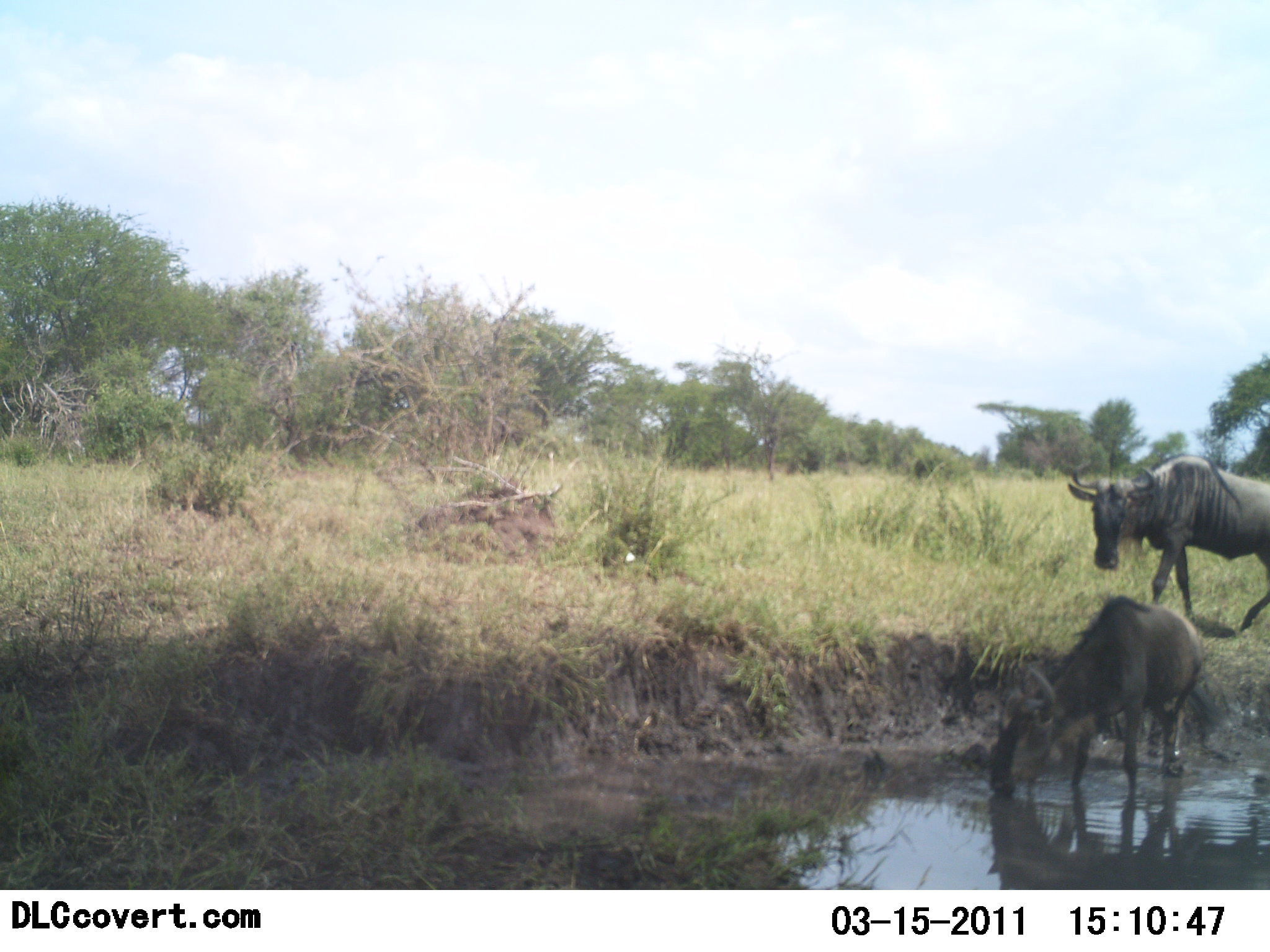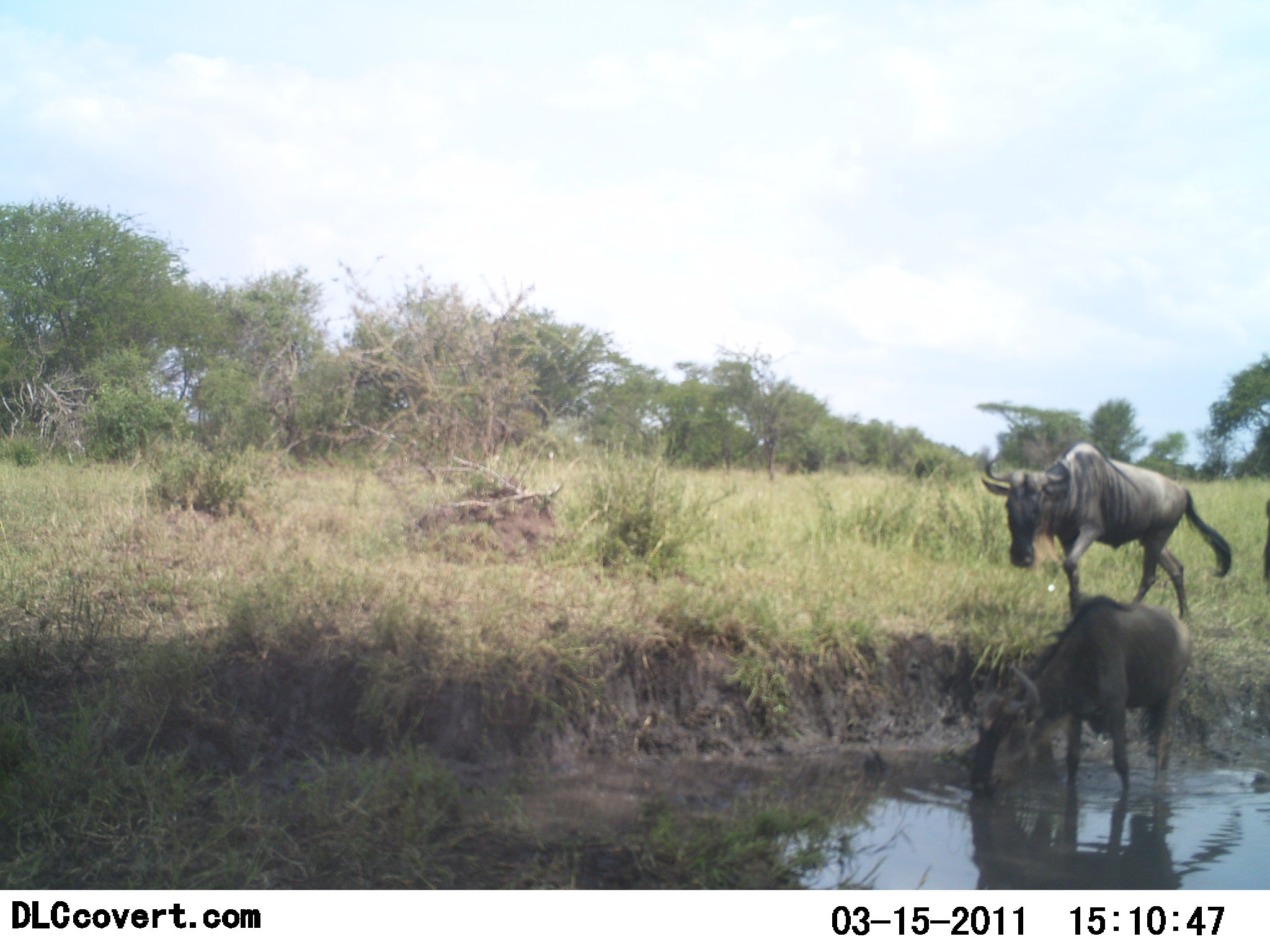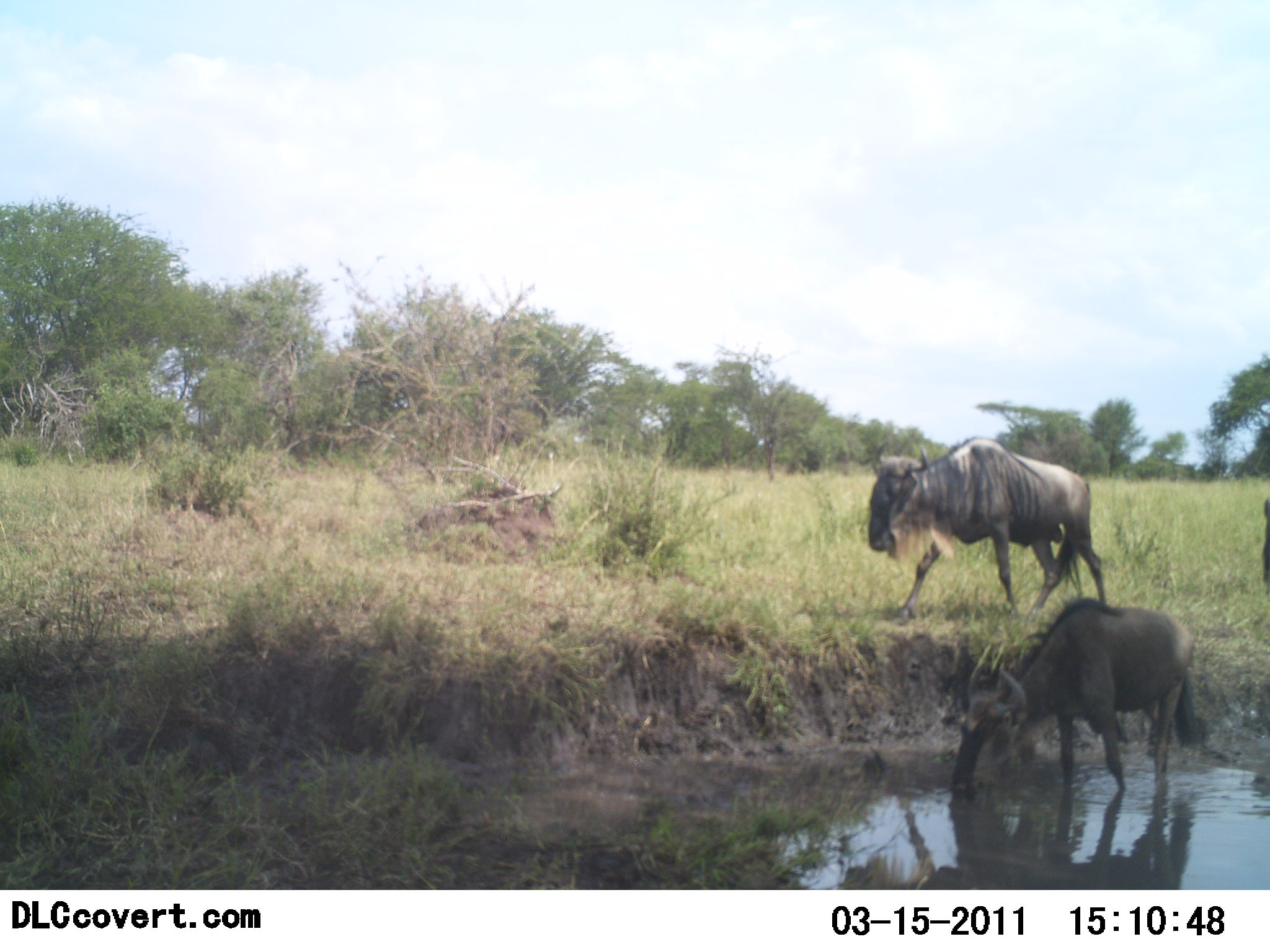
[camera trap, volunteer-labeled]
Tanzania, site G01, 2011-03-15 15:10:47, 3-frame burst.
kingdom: Animalia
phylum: Chordata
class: Mammalia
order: Artiodactyla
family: Bovidae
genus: Connochaetes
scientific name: Connochaetes taurinus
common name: blue wildebeest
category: wildebeest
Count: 2.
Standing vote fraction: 0%.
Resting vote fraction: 0%.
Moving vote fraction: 82%.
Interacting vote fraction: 9%.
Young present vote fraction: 0%.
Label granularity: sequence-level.